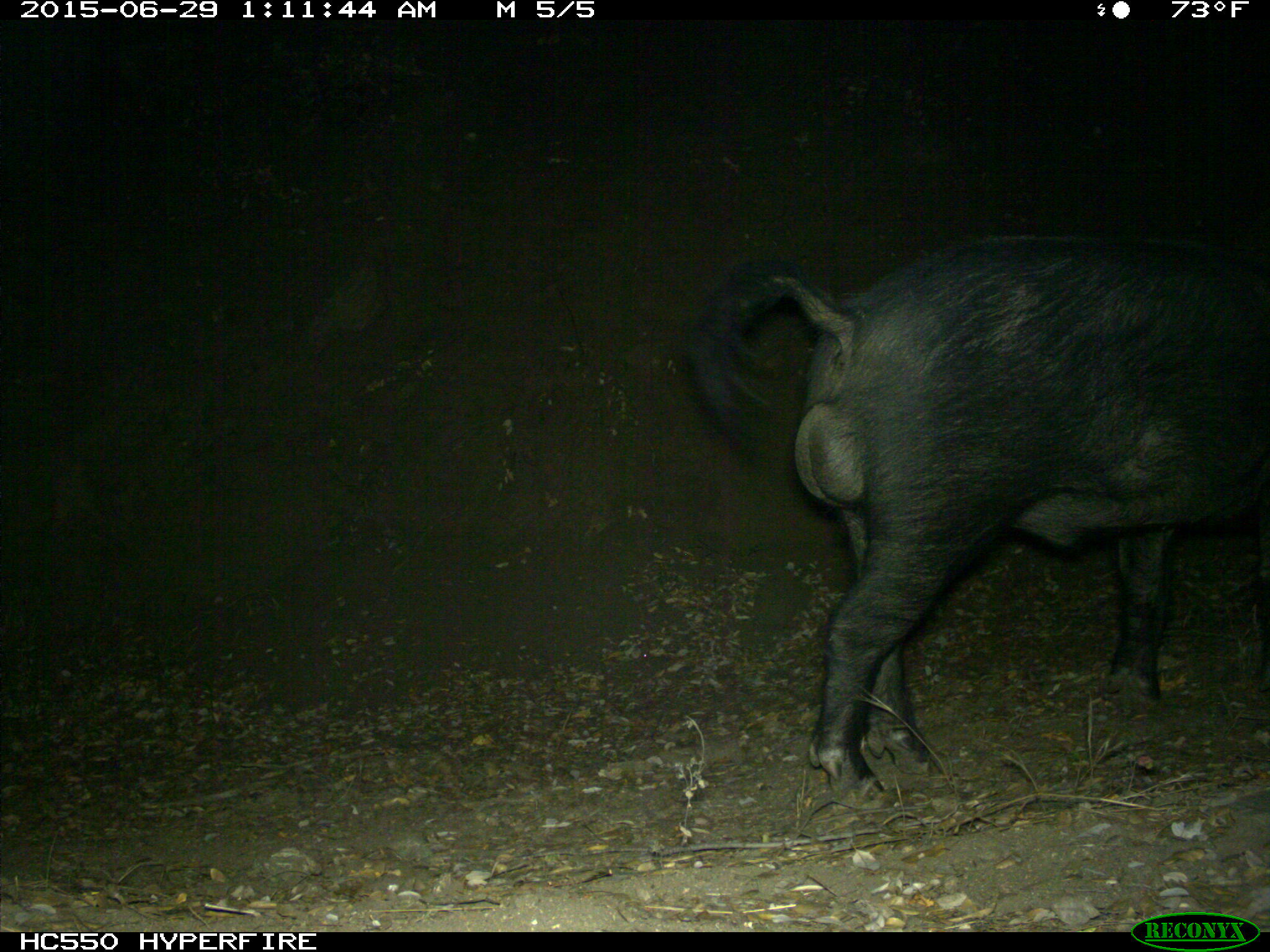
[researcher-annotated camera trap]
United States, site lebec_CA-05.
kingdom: Animalia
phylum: Chordata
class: Mammalia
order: Artiodactyla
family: Suidae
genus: Sus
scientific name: Sus scrofa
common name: wild boar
Sus scrofa (wild boar).